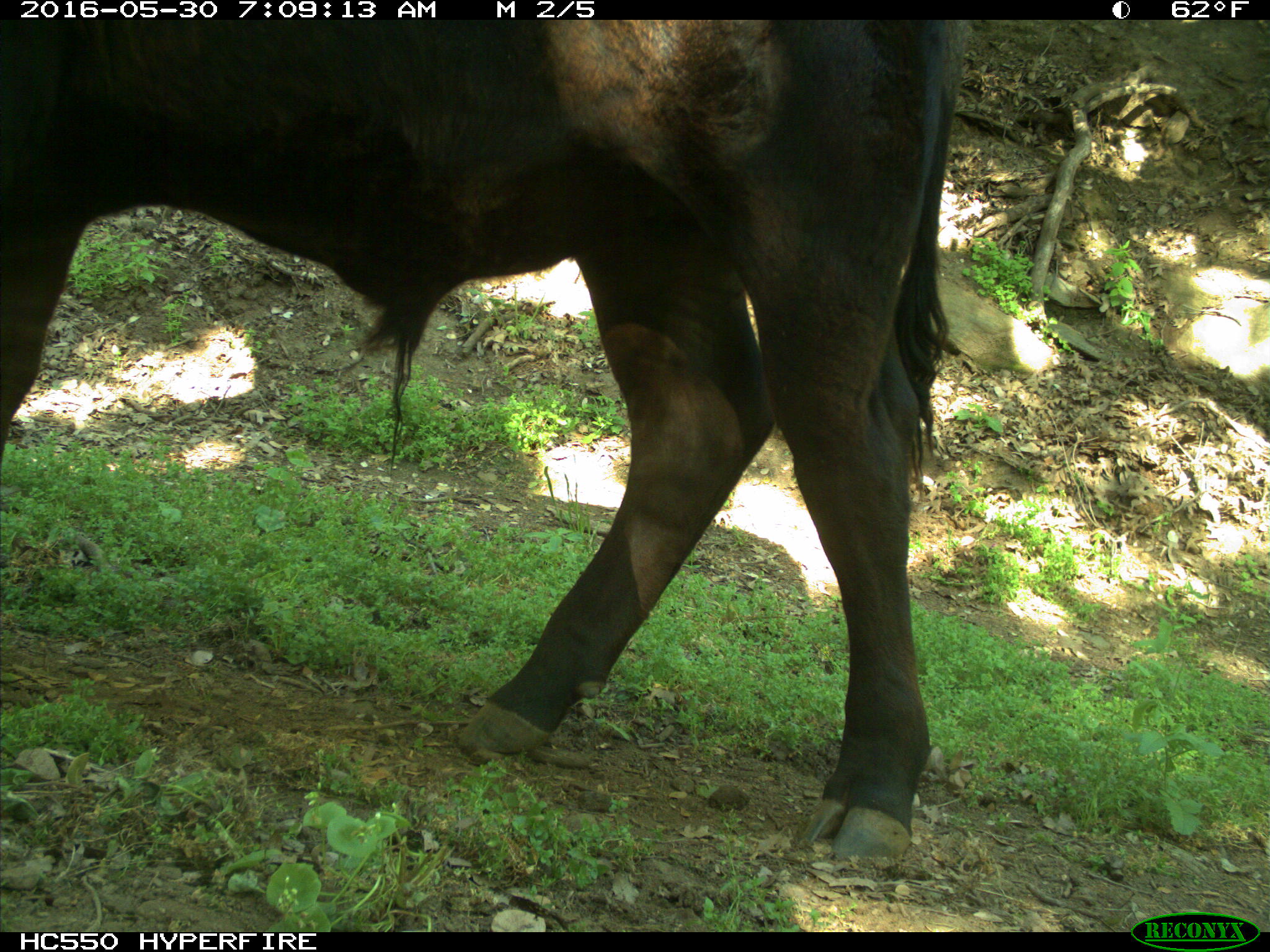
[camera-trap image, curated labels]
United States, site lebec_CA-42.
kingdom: Animalia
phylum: Chordata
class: Mammalia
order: Artiodactyla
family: Bovidae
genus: Bos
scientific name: Bos taurus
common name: domestic cow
Bos taurus (domestic cow).